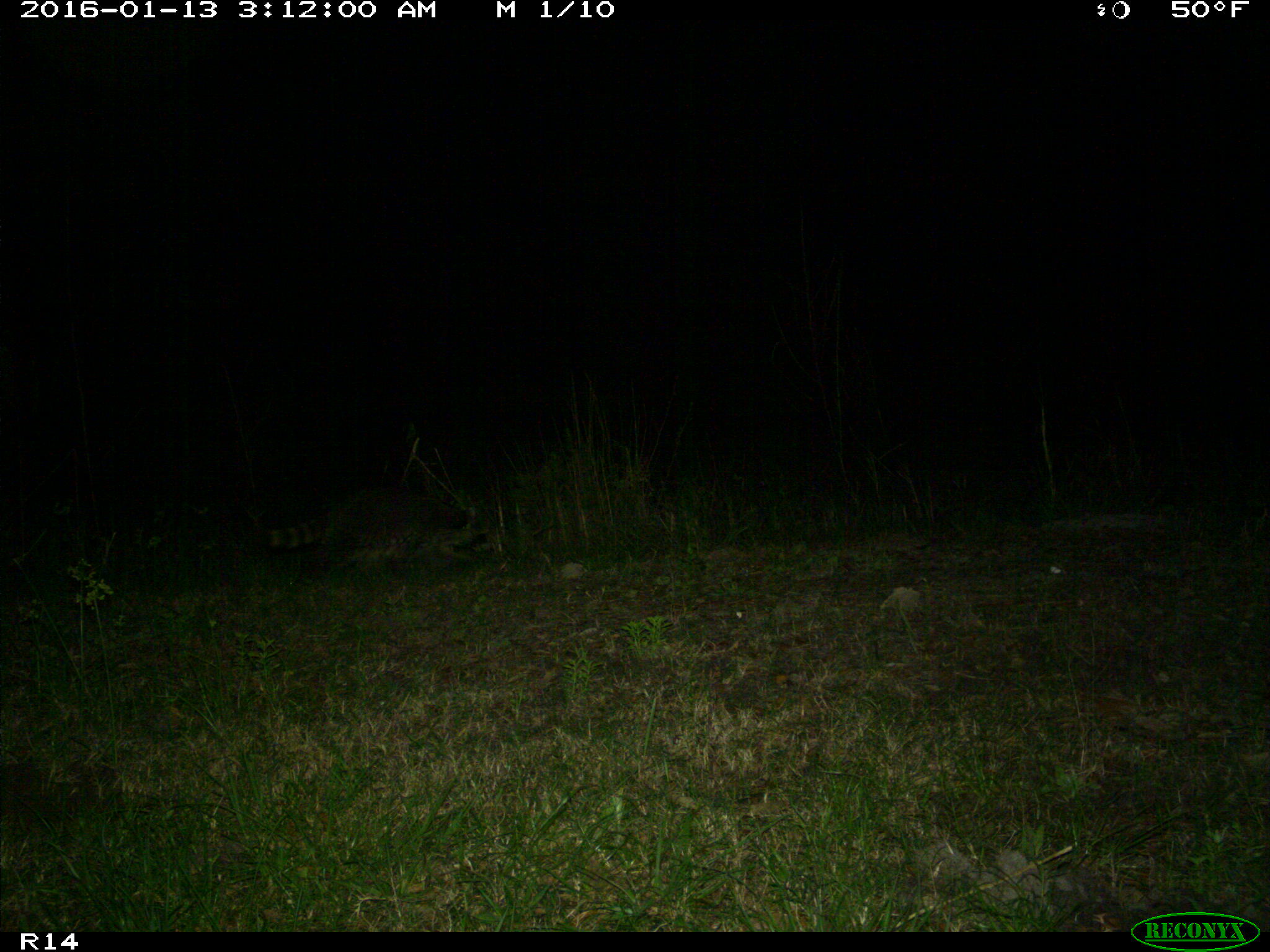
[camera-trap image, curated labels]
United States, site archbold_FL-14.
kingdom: Animalia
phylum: Chordata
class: Mammalia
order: Carnivora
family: Procyonidae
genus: Procyon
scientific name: Procyon lotor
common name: common raccoon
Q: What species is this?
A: Procyon lotor (common raccoon).